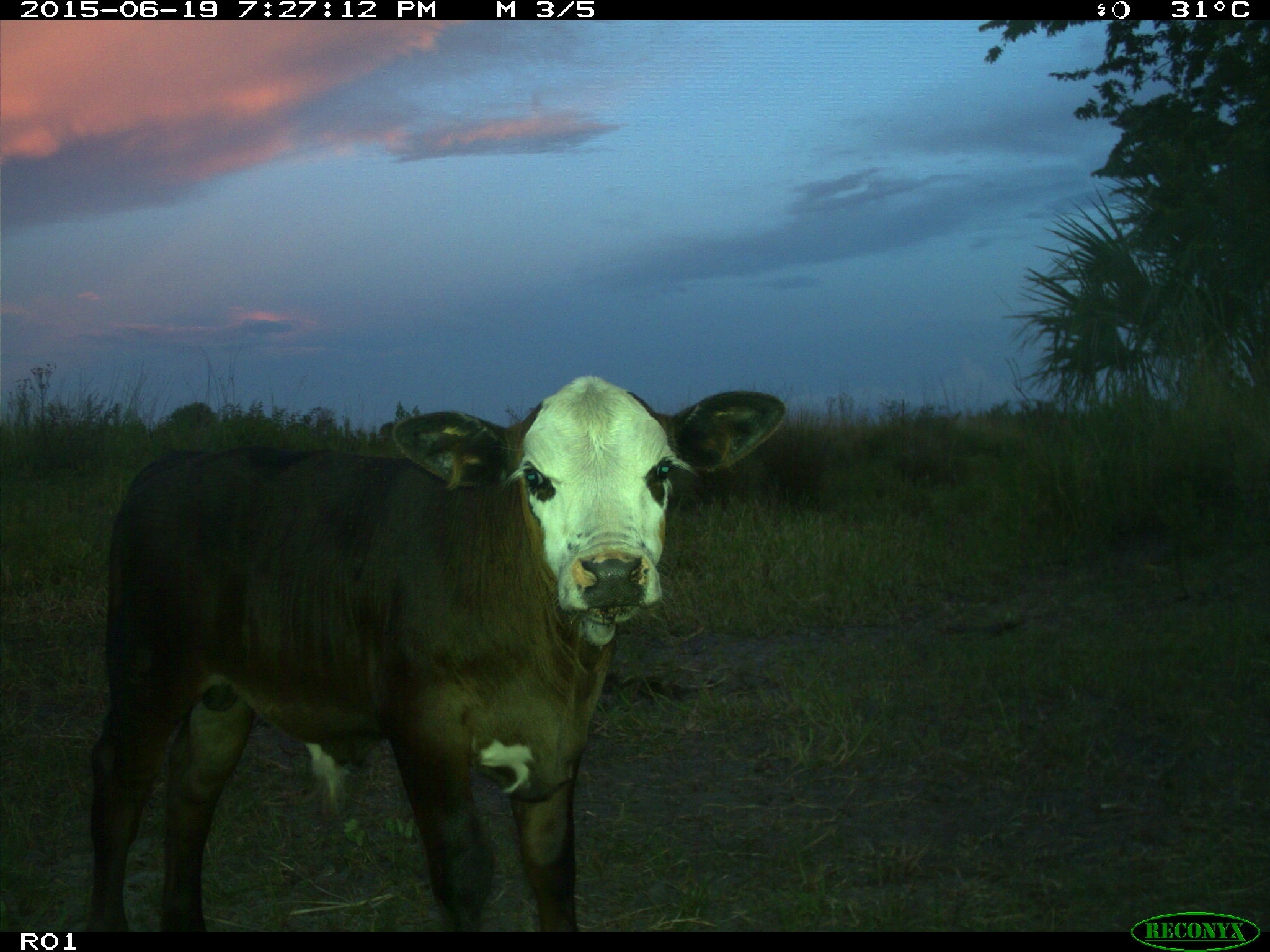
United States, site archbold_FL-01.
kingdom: Animalia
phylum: Chordata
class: Mammalia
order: Artiodactyla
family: Bovidae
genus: Bos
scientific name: Bos taurus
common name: domestic cow